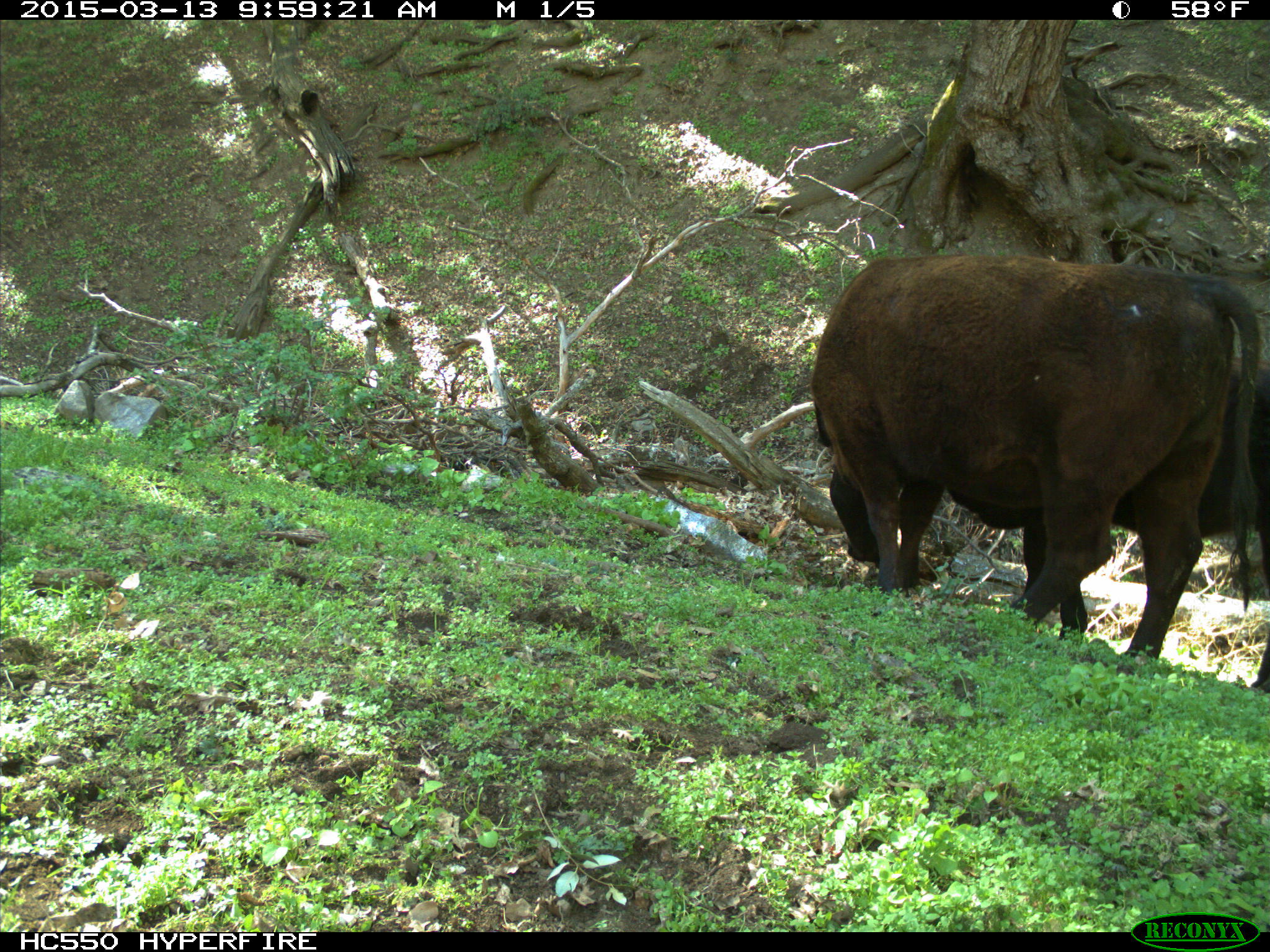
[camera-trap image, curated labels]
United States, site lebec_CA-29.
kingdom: Animalia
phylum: Chordata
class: Mammalia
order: Artiodactyla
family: Bovidae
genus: Bos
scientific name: Bos taurus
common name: domestic cow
Bos taurus (domestic cow).